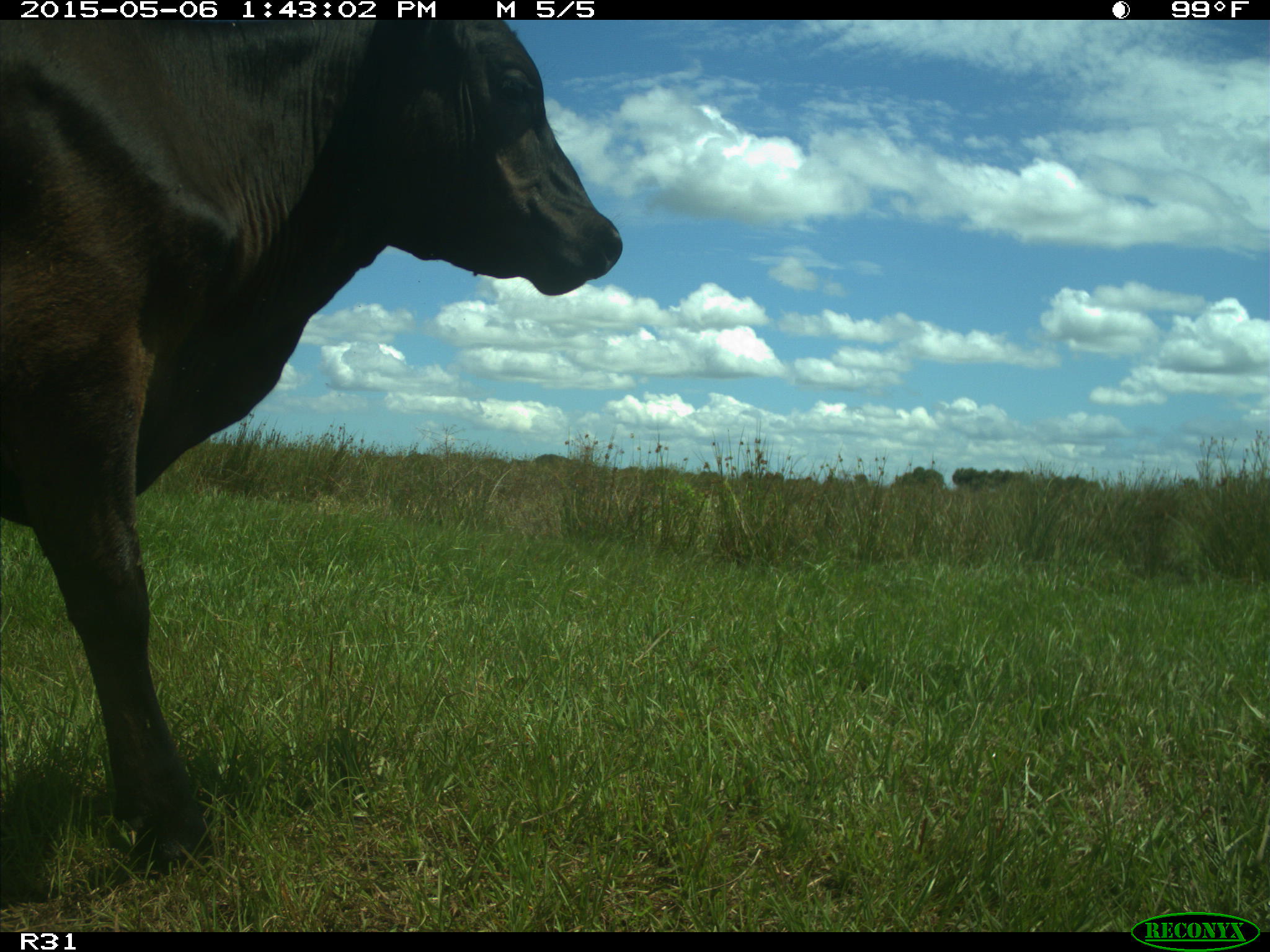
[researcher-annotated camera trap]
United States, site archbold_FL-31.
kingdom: Animalia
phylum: Chordata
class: Mammalia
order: Artiodactyla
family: Bovidae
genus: Bos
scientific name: Bos taurus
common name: domestic cow